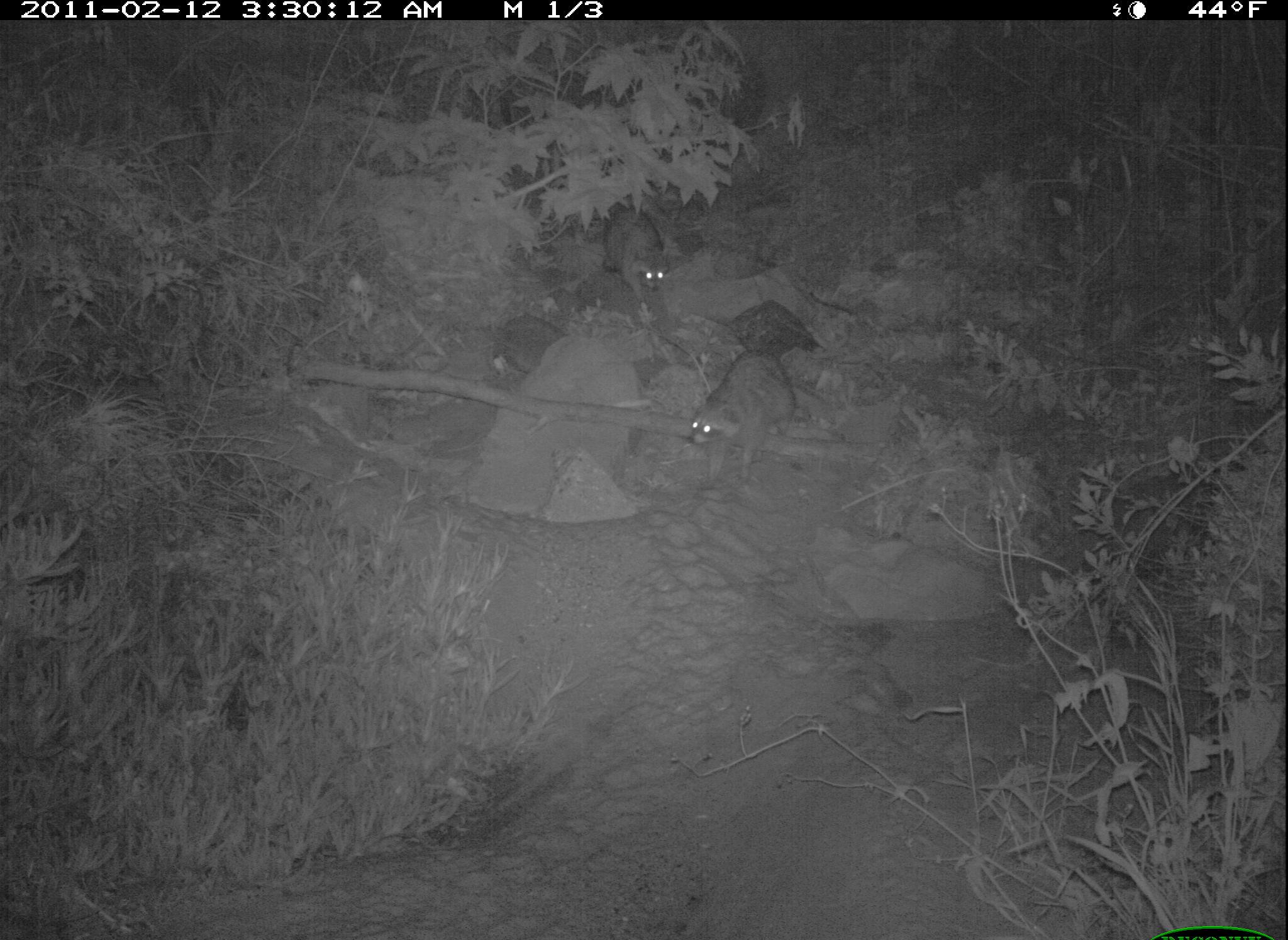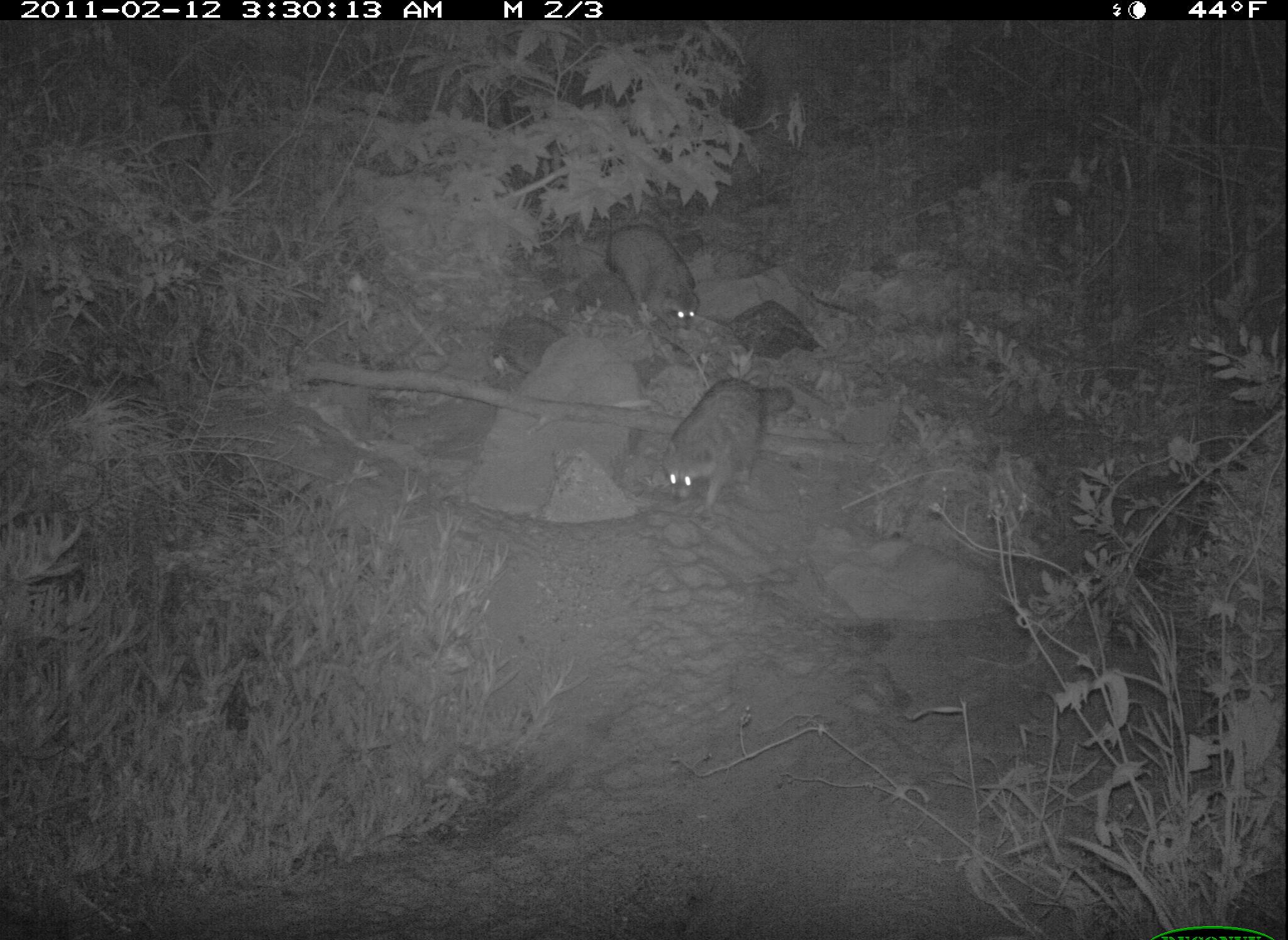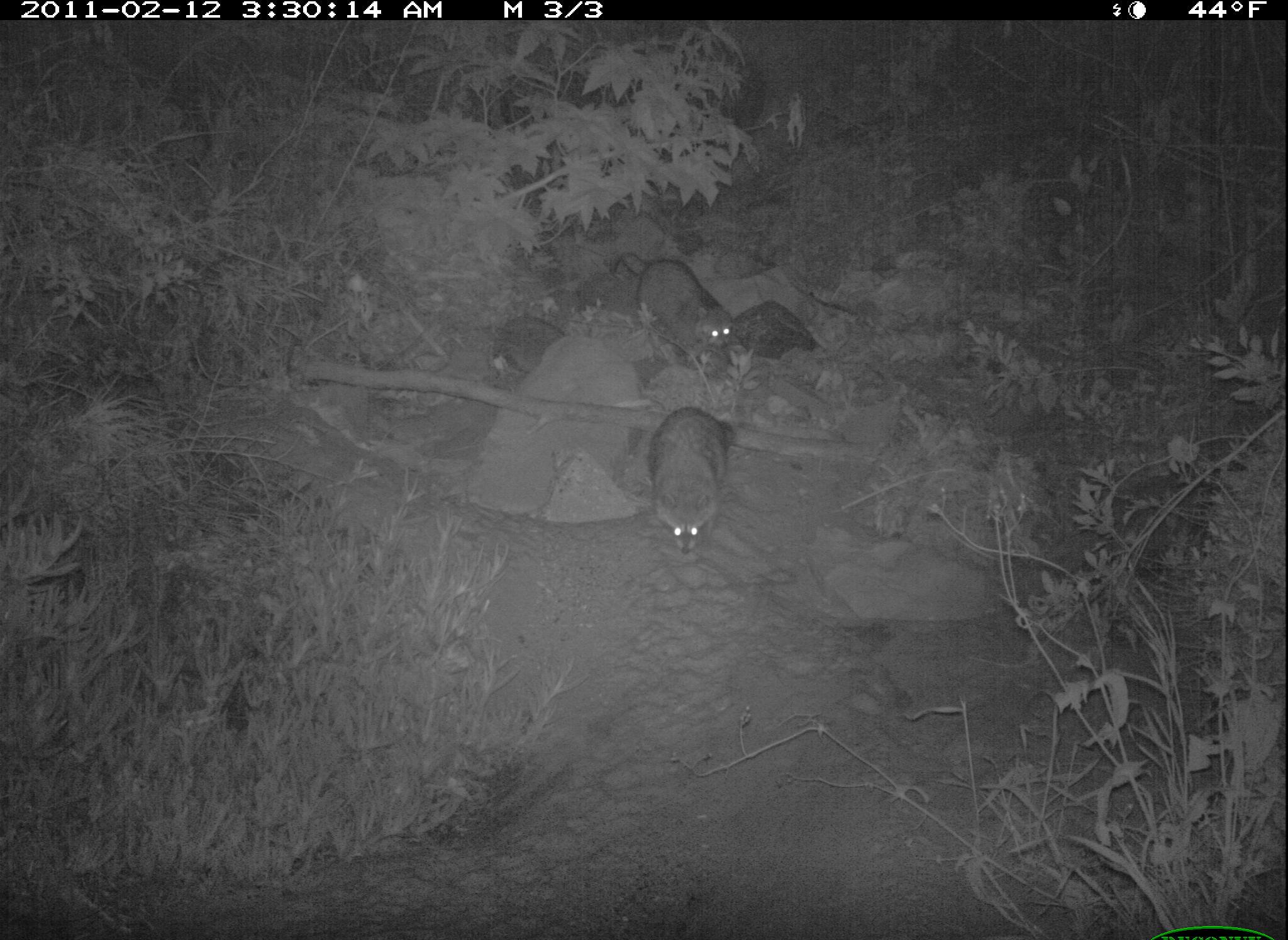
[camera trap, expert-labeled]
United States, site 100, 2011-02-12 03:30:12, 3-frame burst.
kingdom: Animalia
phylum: Chordata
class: Mammalia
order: Carnivora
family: Procyonidae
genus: Procyon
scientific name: Procyon lotor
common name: raccoon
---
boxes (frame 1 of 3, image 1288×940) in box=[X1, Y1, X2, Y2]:
raccoon: box=[668, 341, 844, 485]; box=[595, 200, 677, 309]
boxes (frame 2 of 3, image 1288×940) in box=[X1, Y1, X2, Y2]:
raccoon: box=[663, 374, 800, 533]; box=[589, 208, 720, 340]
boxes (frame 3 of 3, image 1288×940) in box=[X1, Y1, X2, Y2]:
raccoon: box=[620, 251, 745, 370]; box=[646, 401, 739, 556]